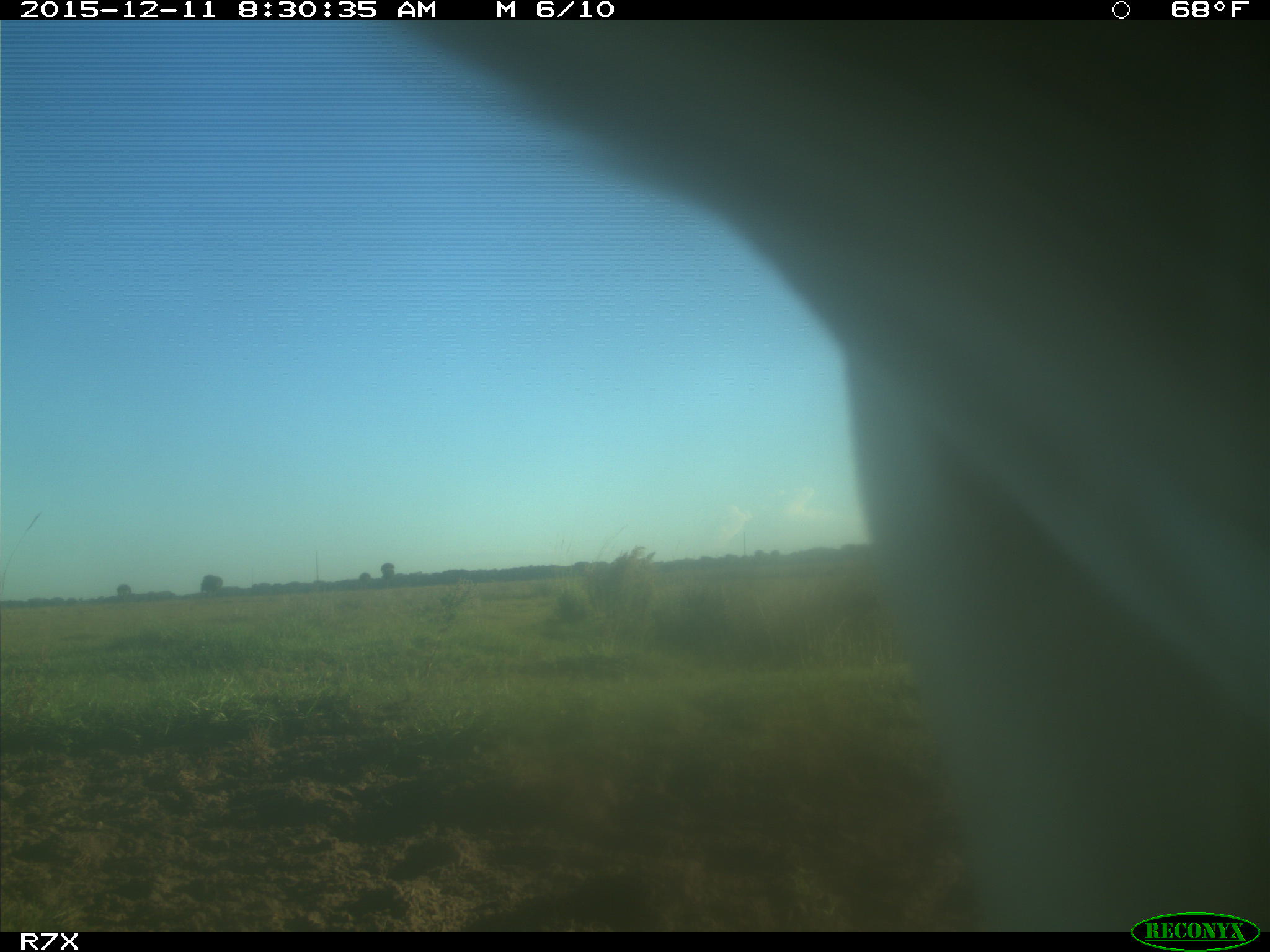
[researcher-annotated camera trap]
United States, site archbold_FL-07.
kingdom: Animalia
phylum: Chordata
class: Mammalia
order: Artiodactyla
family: Bovidae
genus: Bos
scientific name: Bos taurus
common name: domestic cow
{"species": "Bos taurus (domestic cow)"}